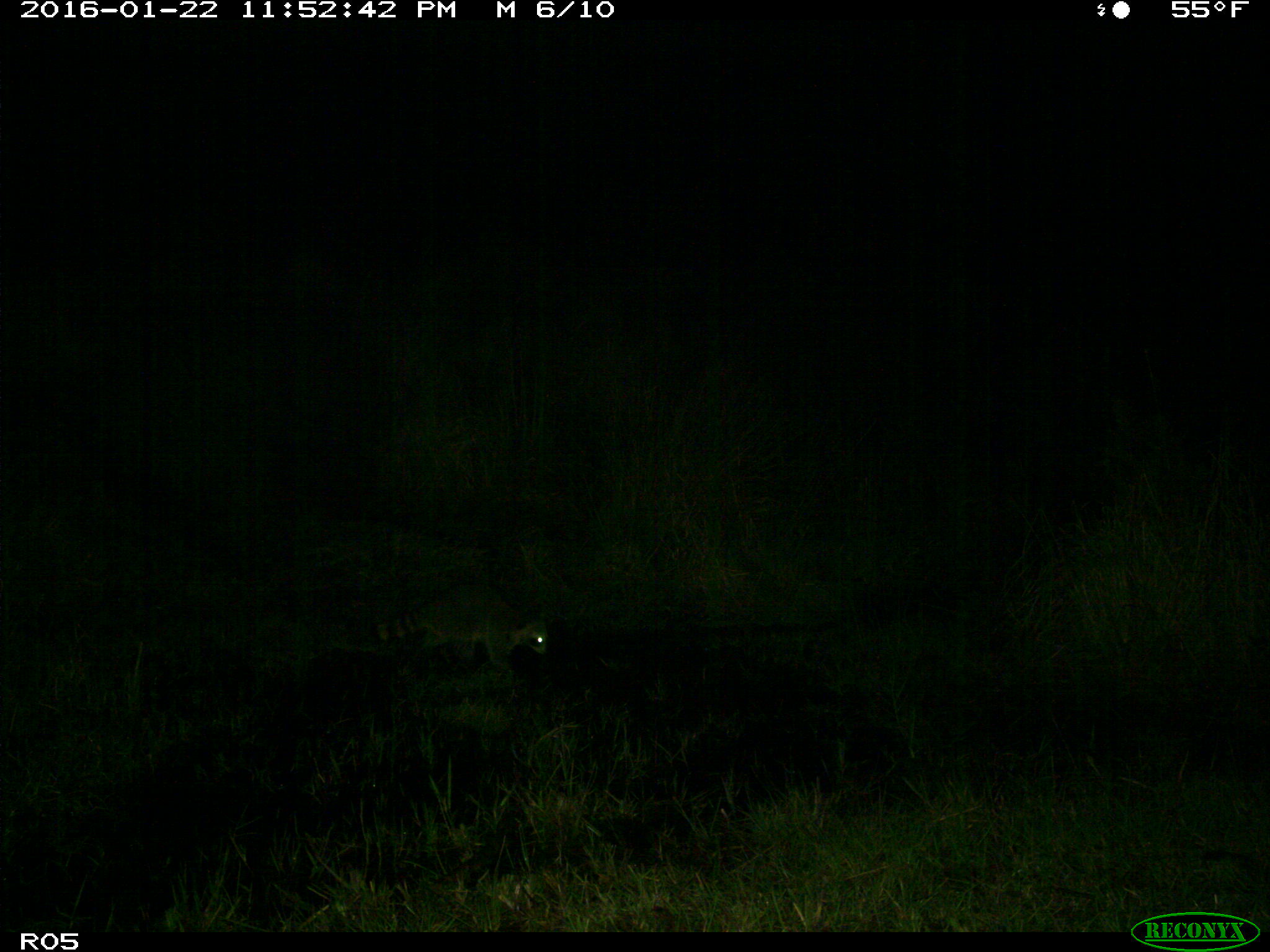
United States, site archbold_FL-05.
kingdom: Animalia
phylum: Chordata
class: Mammalia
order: Carnivora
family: Procyonidae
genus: Procyon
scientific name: Procyon lotor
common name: common raccoon